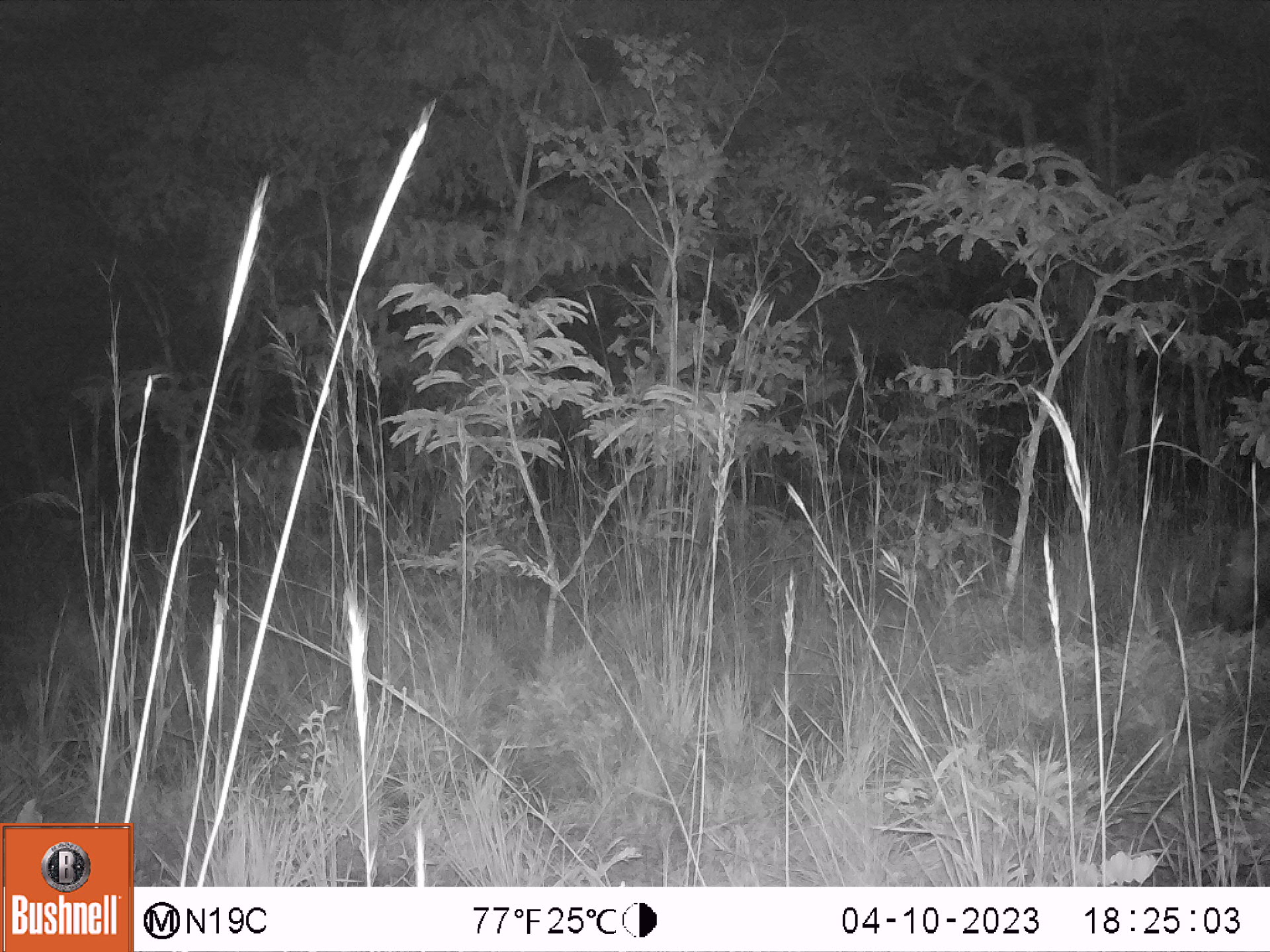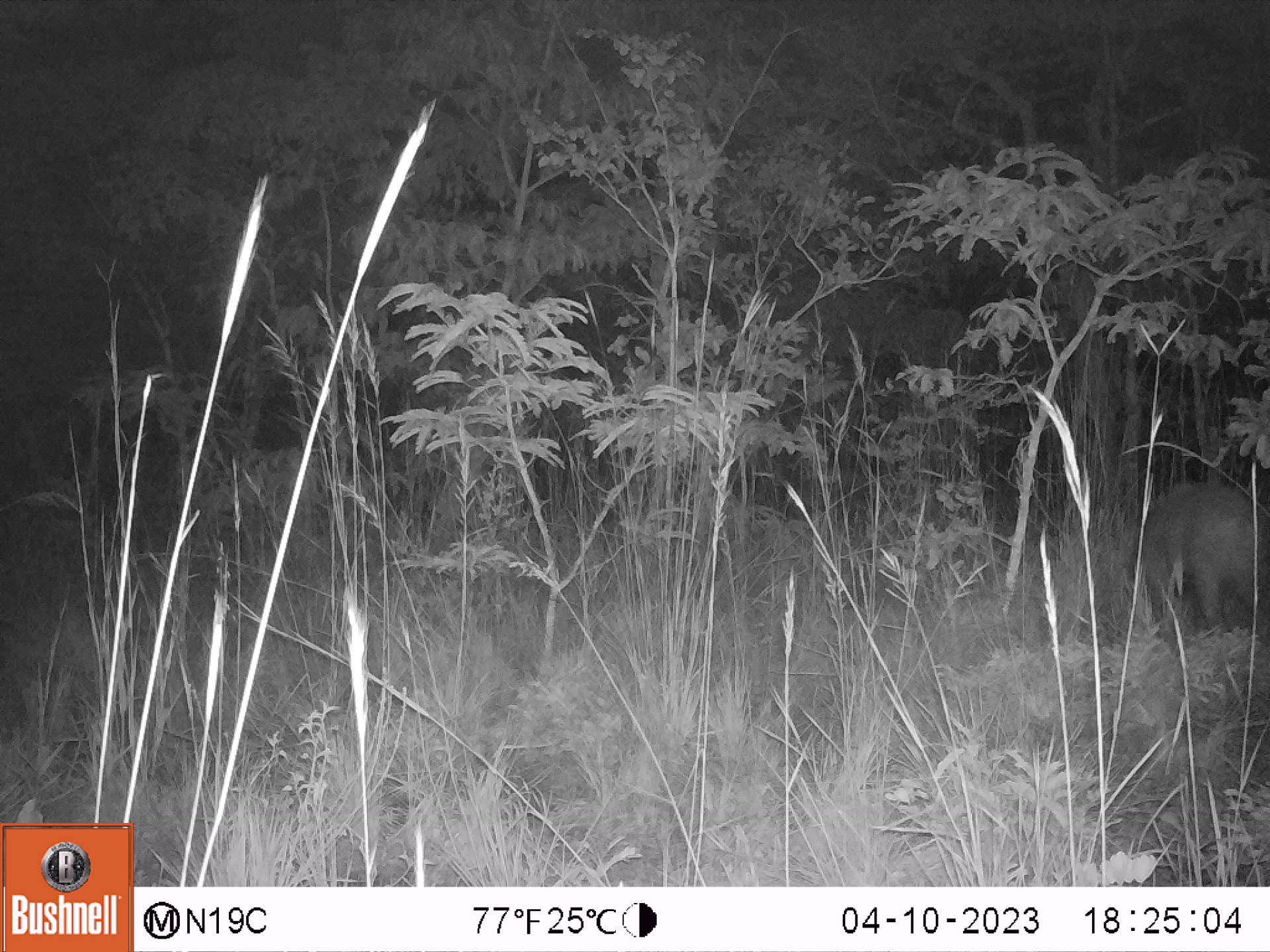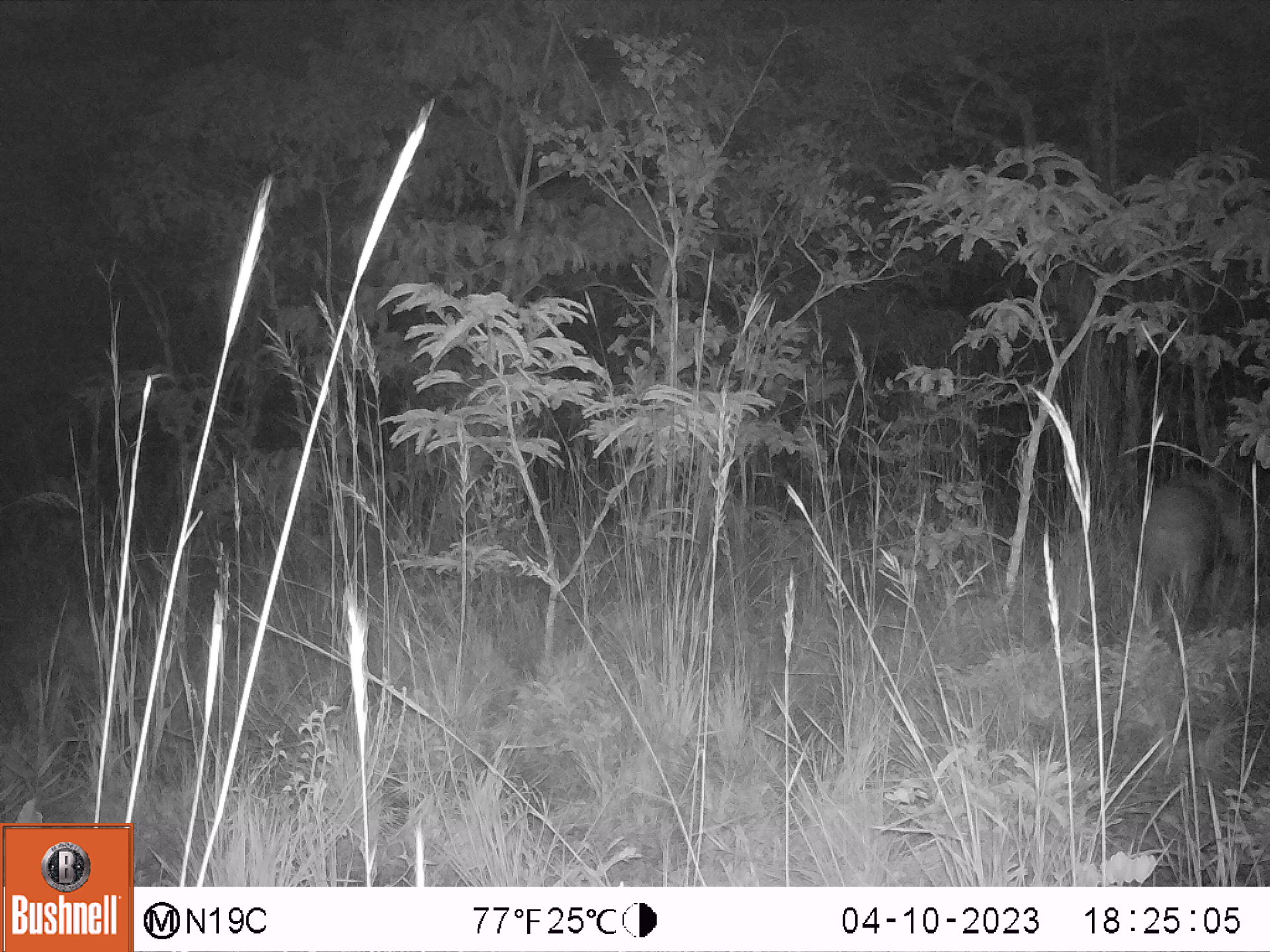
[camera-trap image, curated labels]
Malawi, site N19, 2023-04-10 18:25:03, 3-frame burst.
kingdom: Animalia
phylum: Chordata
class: Mammalia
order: Artiodactyla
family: Suidae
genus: Potamochoerus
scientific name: Potamochoerus larvatus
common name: bushpig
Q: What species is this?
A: Bushpig (Potamochoerus larvatus).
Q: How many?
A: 1.